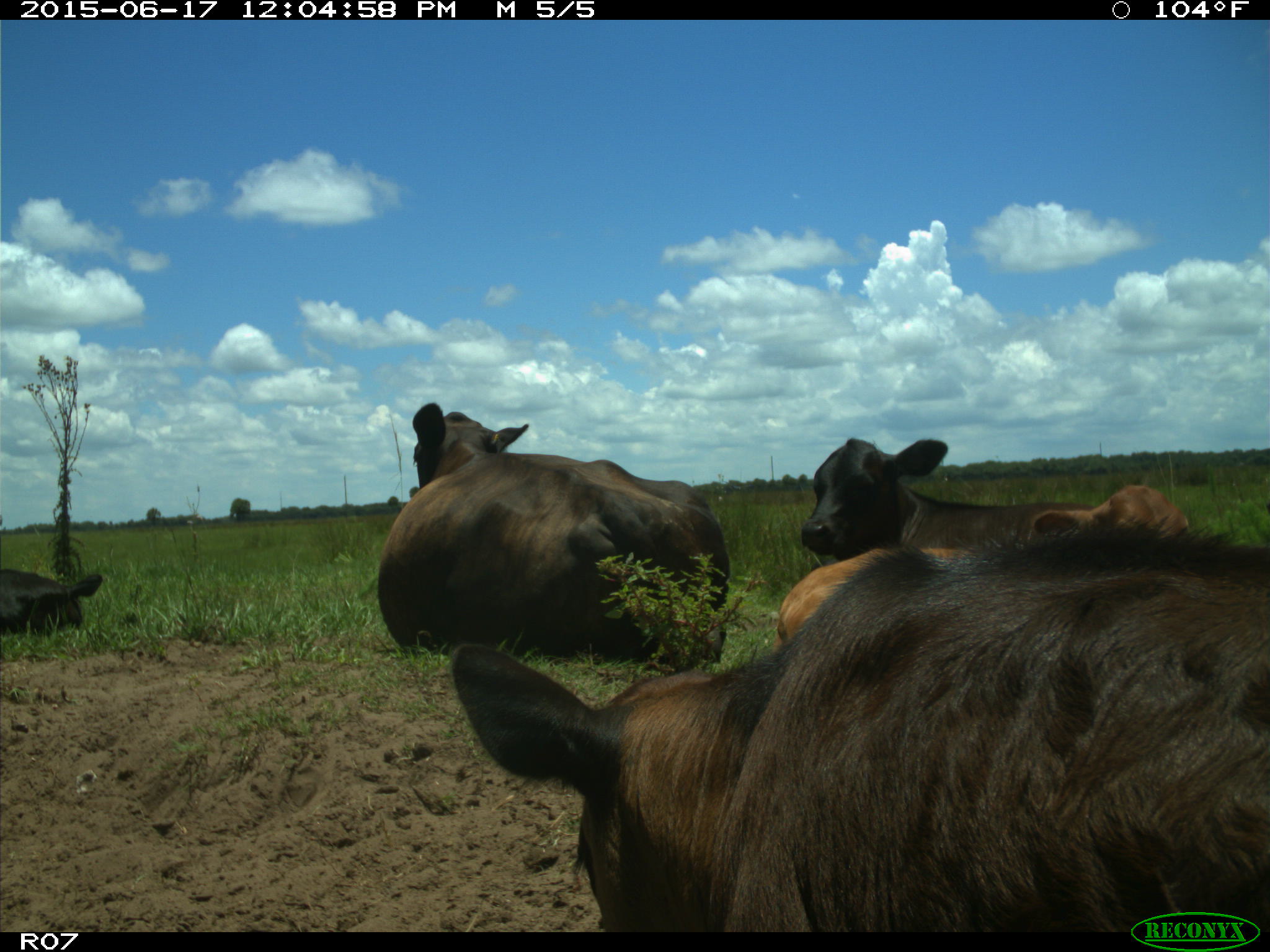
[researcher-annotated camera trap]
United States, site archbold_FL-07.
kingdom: Animalia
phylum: Chordata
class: Mammalia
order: Artiodactyla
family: Bovidae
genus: Bos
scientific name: Bos taurus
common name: domestic cow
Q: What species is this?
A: Bos taurus (domestic cow).